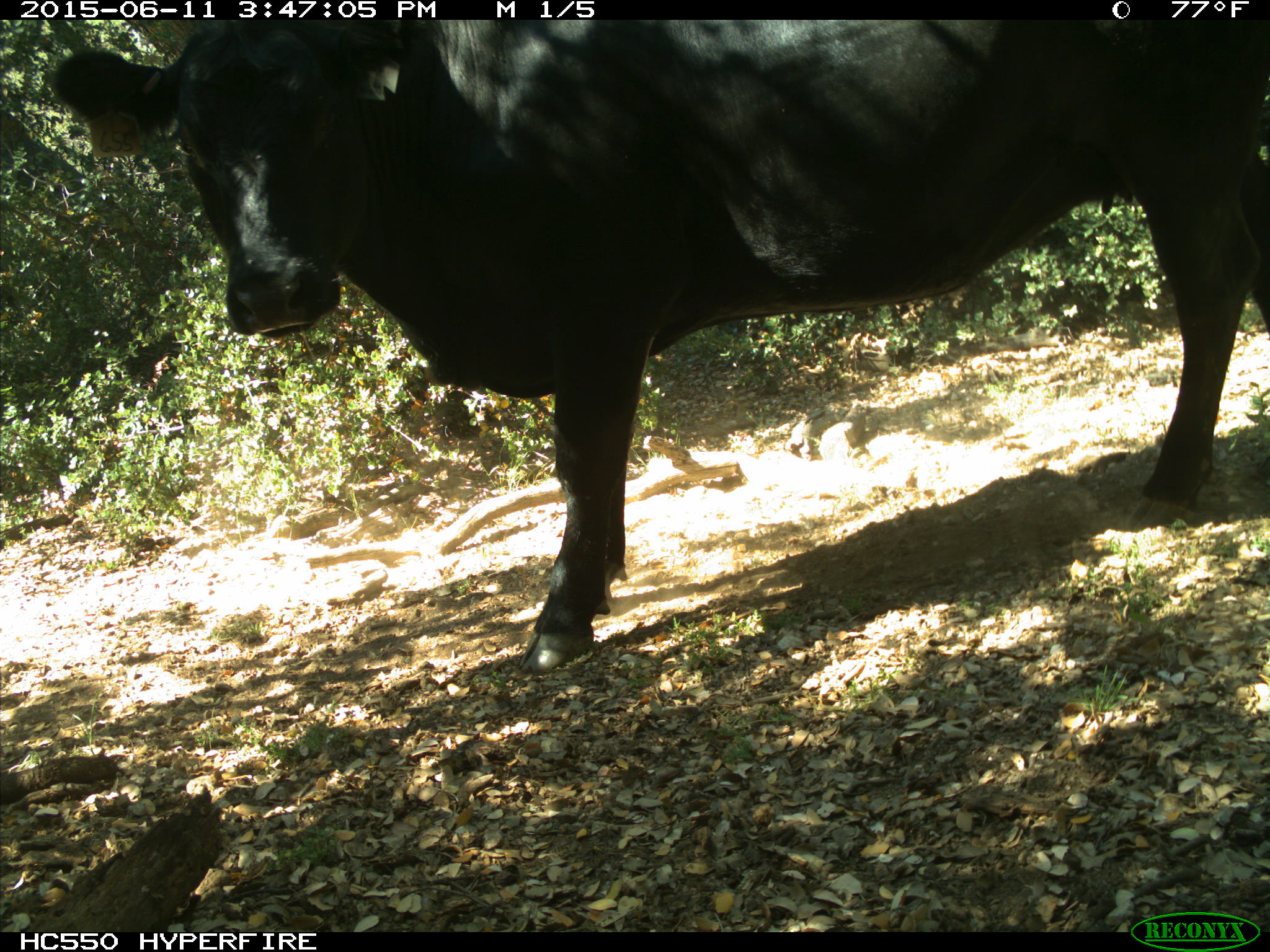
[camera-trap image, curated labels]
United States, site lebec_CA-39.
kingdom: Animalia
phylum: Chordata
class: Mammalia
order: Artiodactyla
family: Bovidae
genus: Bos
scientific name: Bos taurus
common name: domestic cow